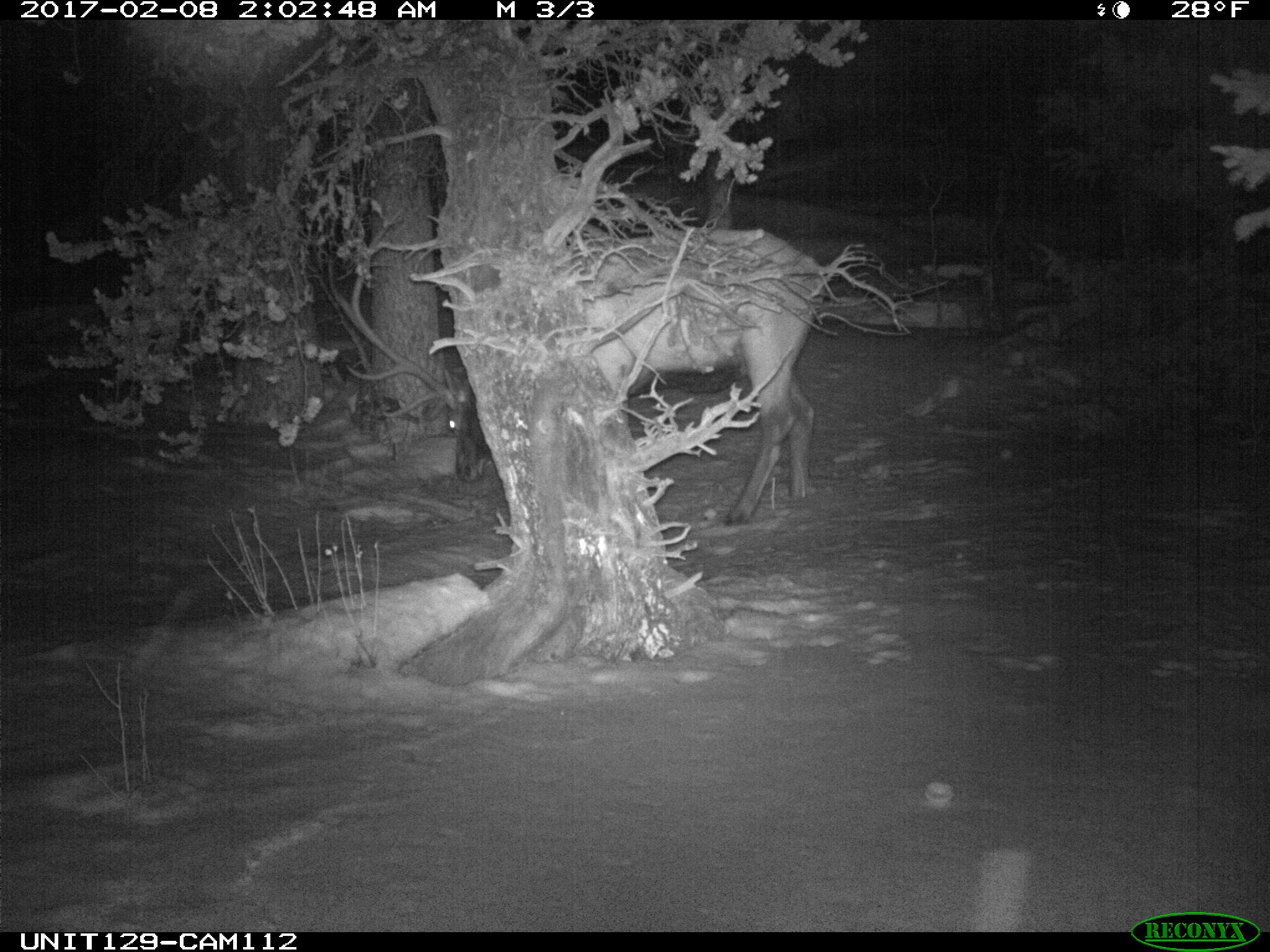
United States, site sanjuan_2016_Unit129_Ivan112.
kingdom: Animalia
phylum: Chordata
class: Mammalia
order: Artiodactyla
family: Cervidae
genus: Cervus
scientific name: Cervus elaphus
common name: red deer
Cervus elaphus (red deer).